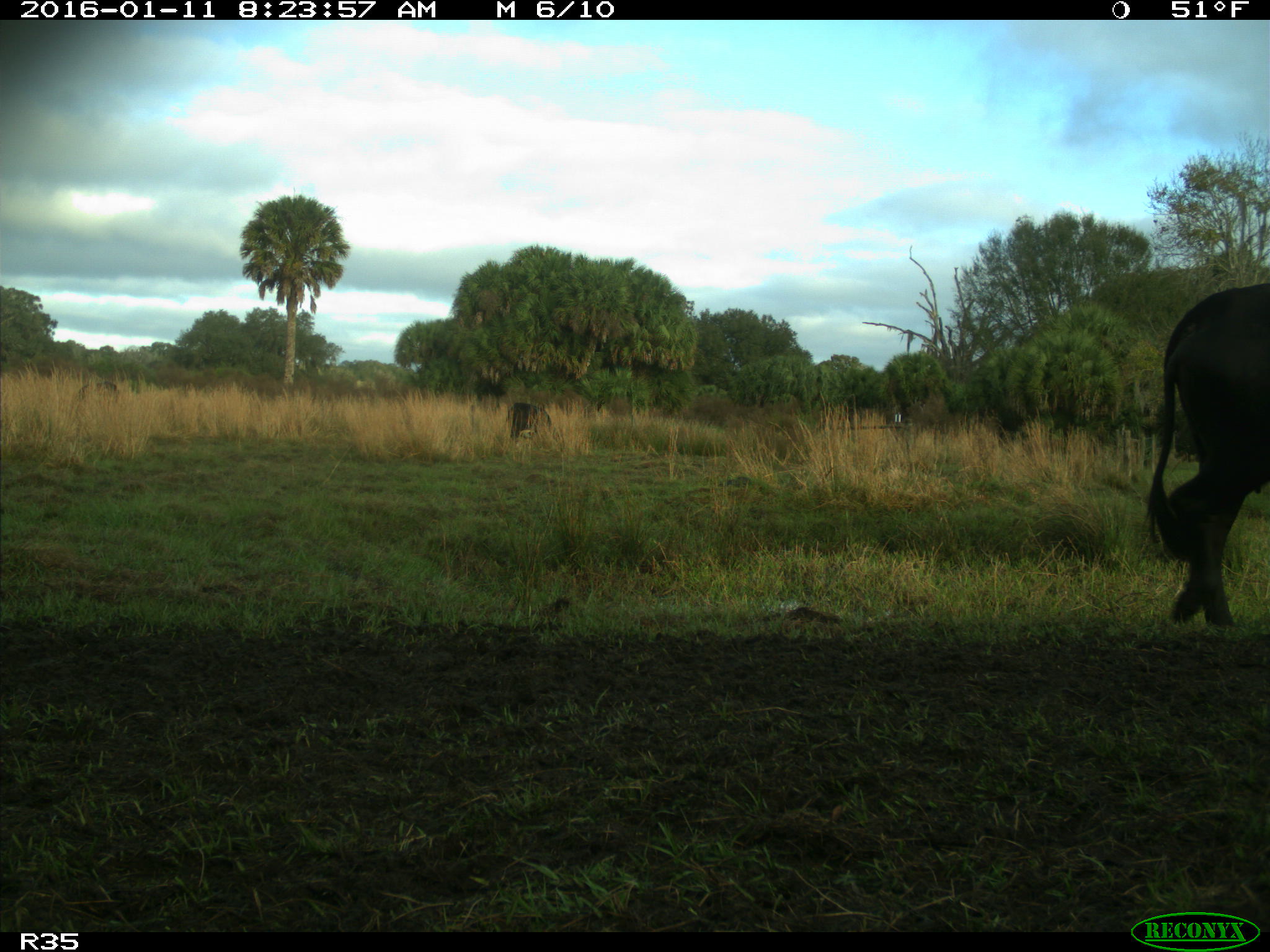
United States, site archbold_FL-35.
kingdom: Animalia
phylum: Chordata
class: Mammalia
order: Artiodactyla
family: Bovidae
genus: Bos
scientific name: Bos taurus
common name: domestic cow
Bos taurus (domestic cow).